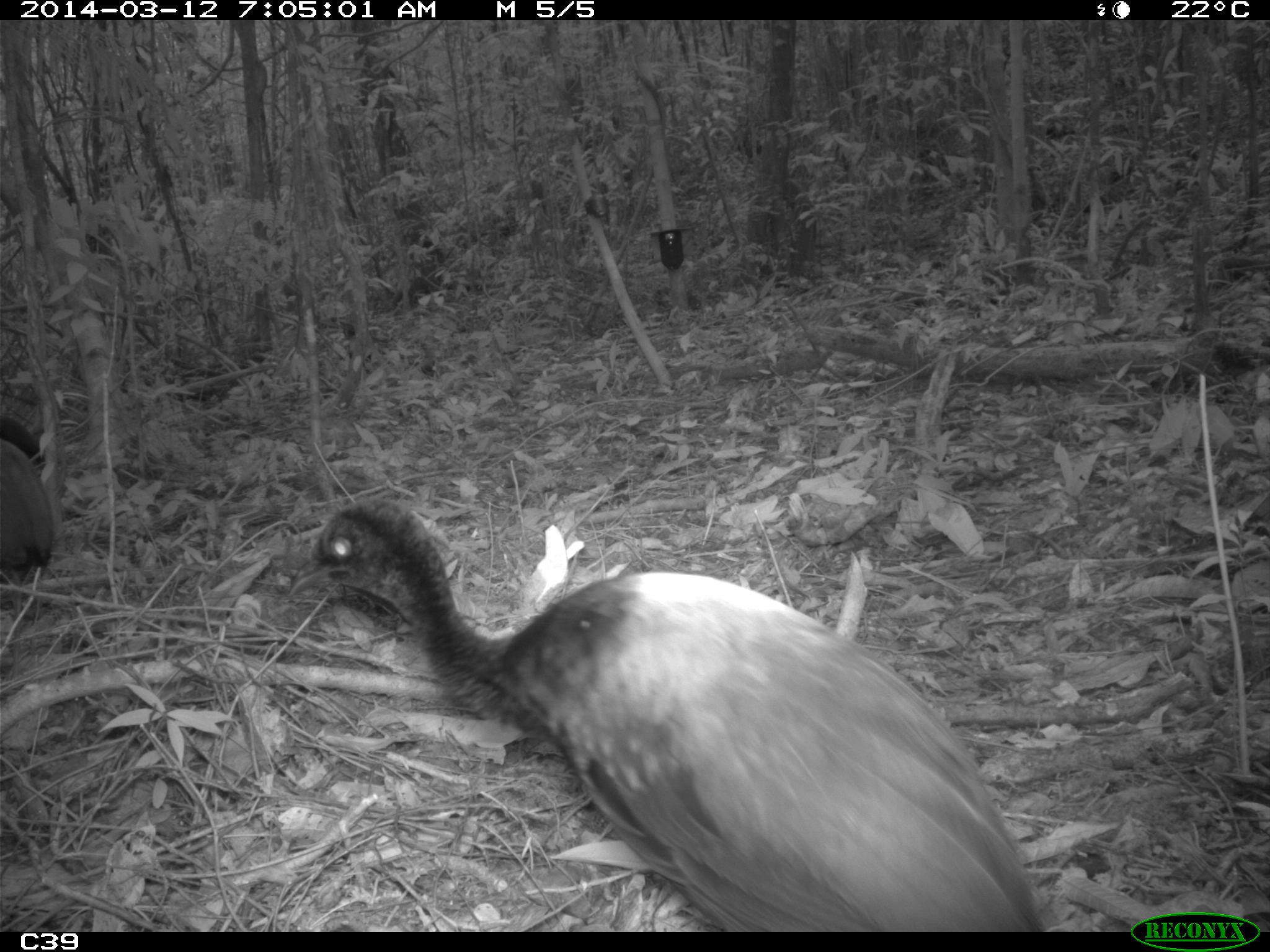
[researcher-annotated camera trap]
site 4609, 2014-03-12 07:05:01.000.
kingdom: Animalia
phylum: Chordata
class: Aves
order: Gruiformes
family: Psophiidae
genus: Psophia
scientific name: Psophia crepitans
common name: gray-winged trumpeter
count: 8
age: adult